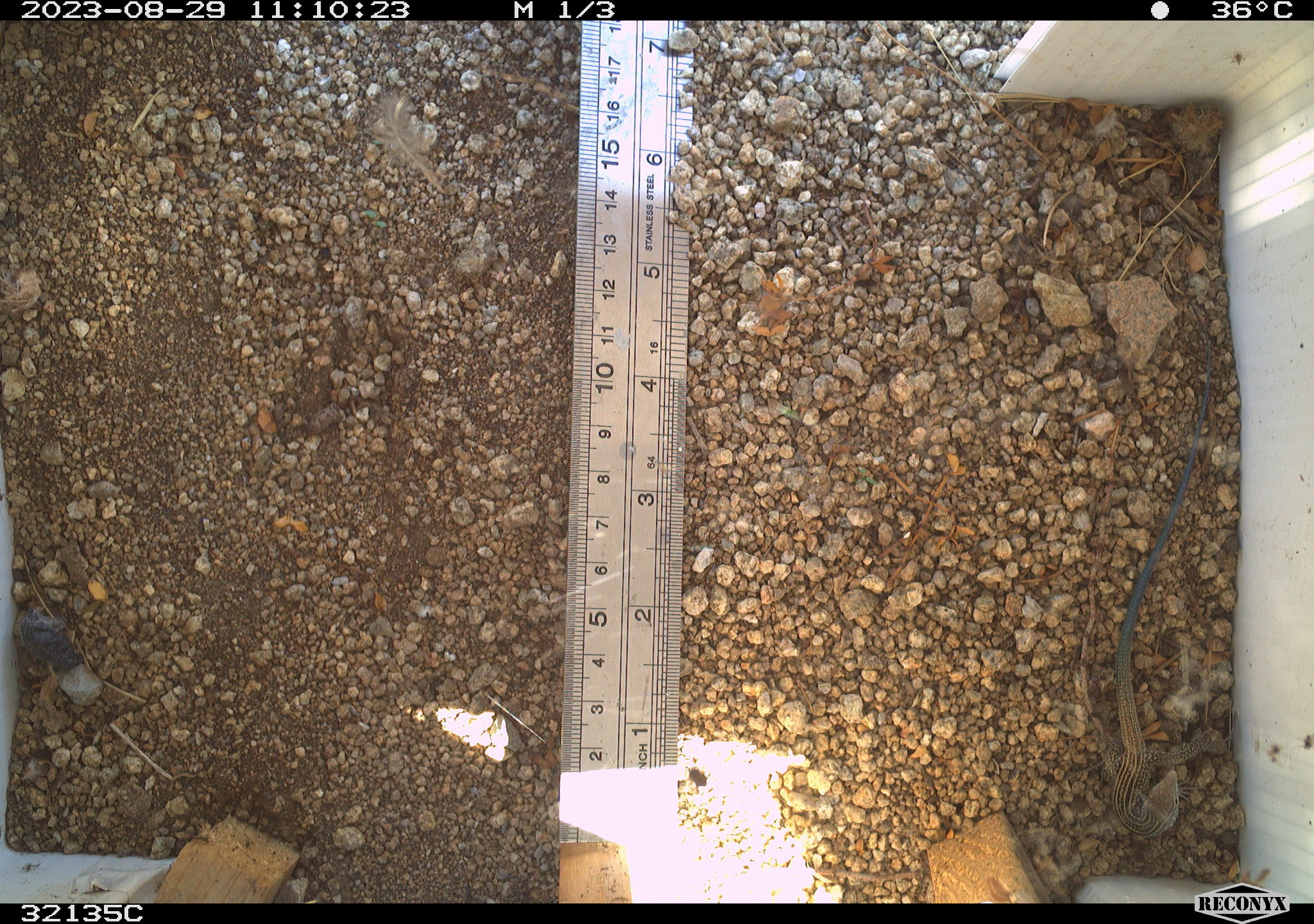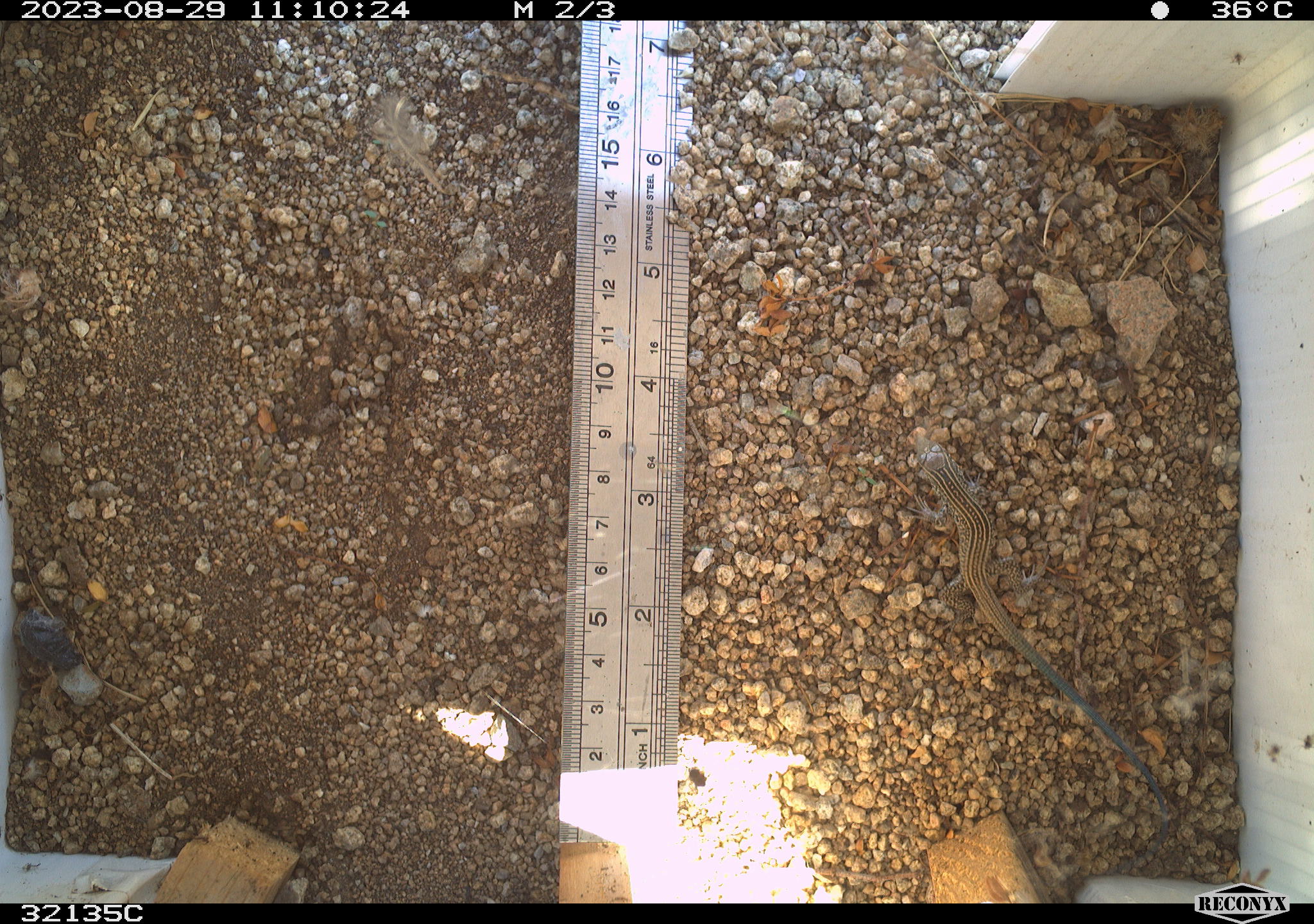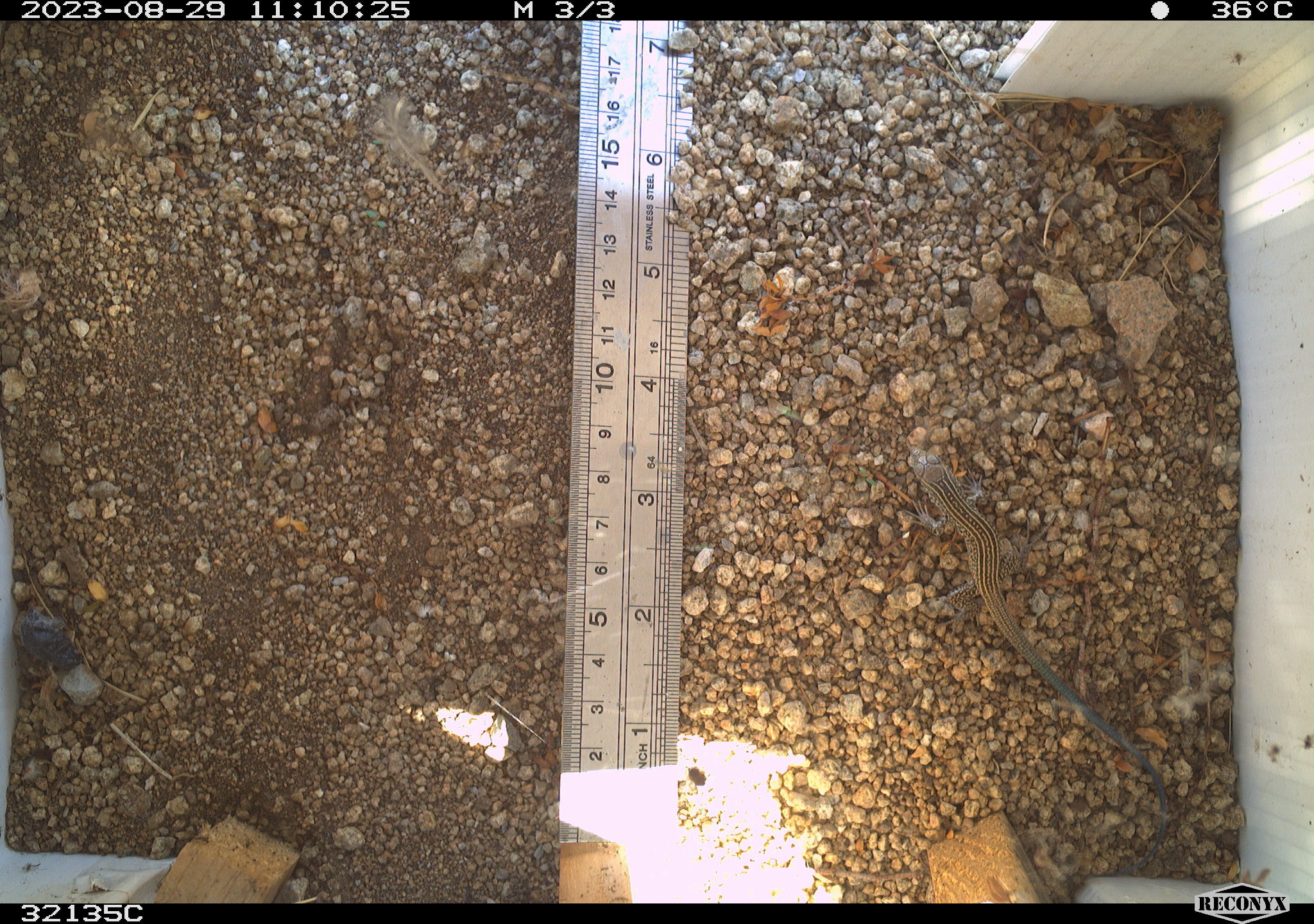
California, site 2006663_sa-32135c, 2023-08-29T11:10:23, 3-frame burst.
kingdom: Animalia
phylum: Chordata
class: Reptilia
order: Squamata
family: Teiidae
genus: Aspidoscelis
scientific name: Aspidoscelis tigris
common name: western whiptail